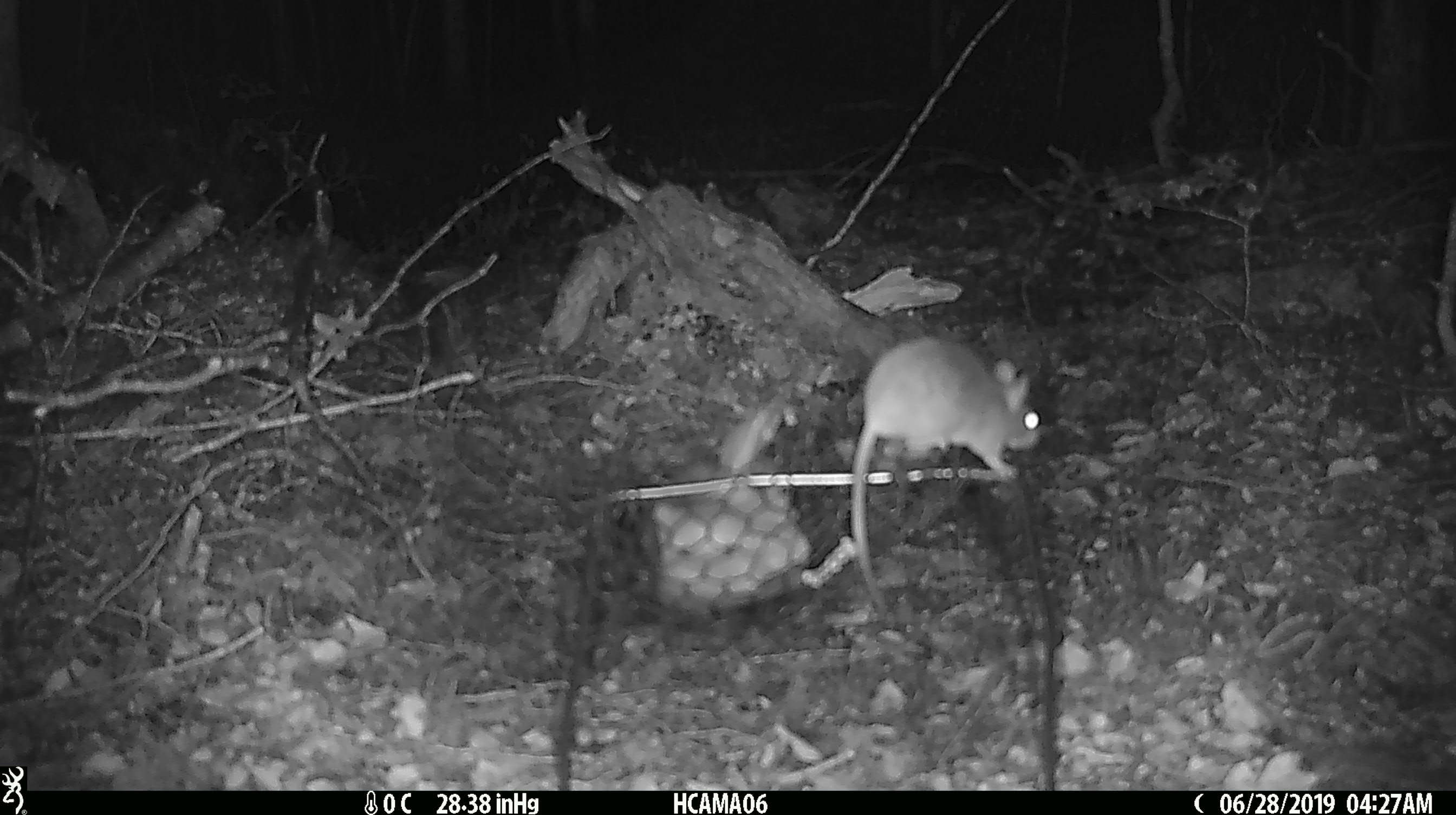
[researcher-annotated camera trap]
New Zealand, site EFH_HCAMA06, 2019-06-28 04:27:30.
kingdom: Animalia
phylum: Chordata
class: Mammalia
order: Rodentia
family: Muridae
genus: Mus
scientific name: Mus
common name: mouse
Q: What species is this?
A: Mouse (Mus).